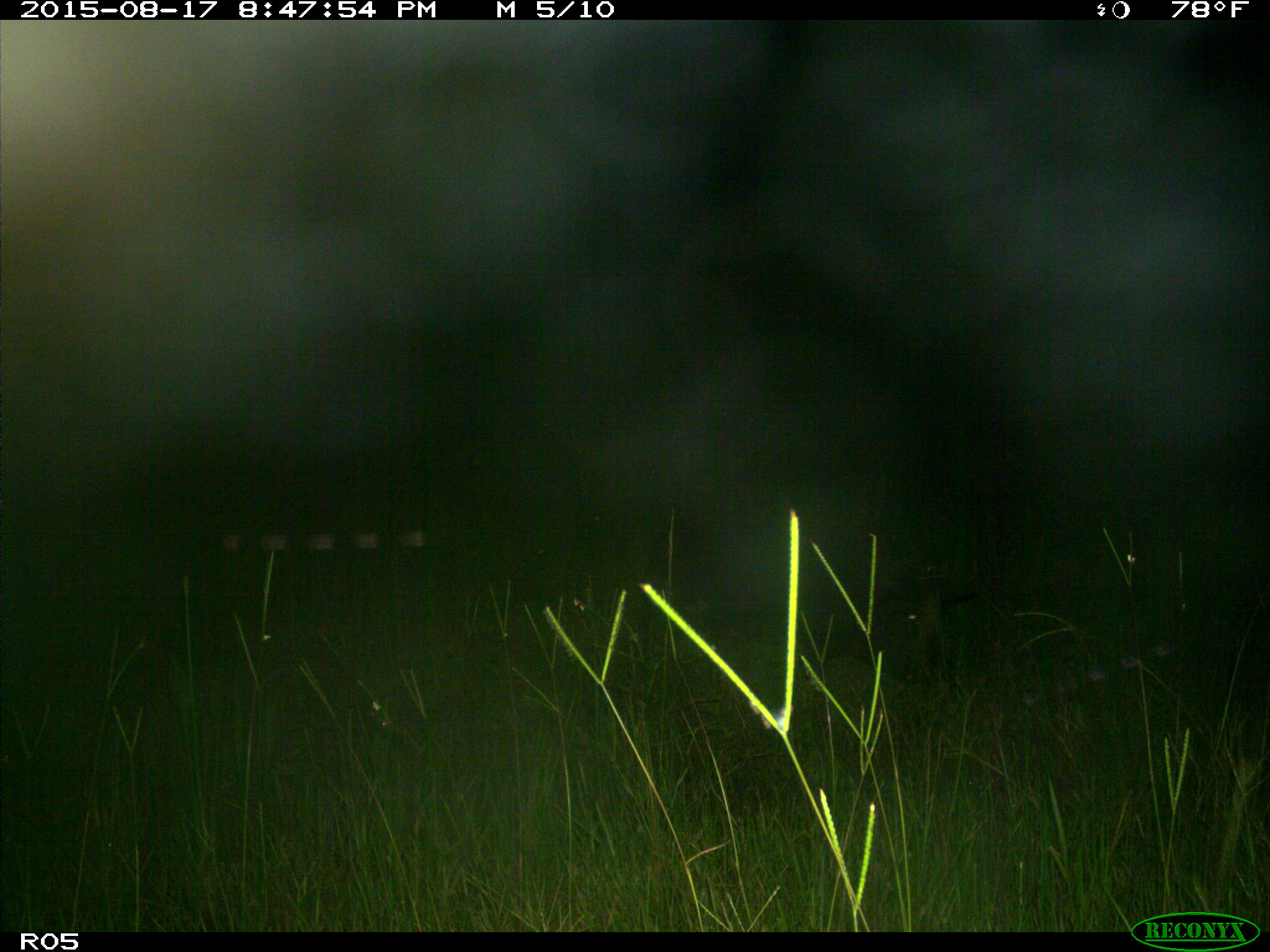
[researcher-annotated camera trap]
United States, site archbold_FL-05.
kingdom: Animalia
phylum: Chordata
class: Mammalia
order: Artiodactyla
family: Suidae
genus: Sus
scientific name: Sus scrofa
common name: wild boar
Sus scrofa (wild boar).